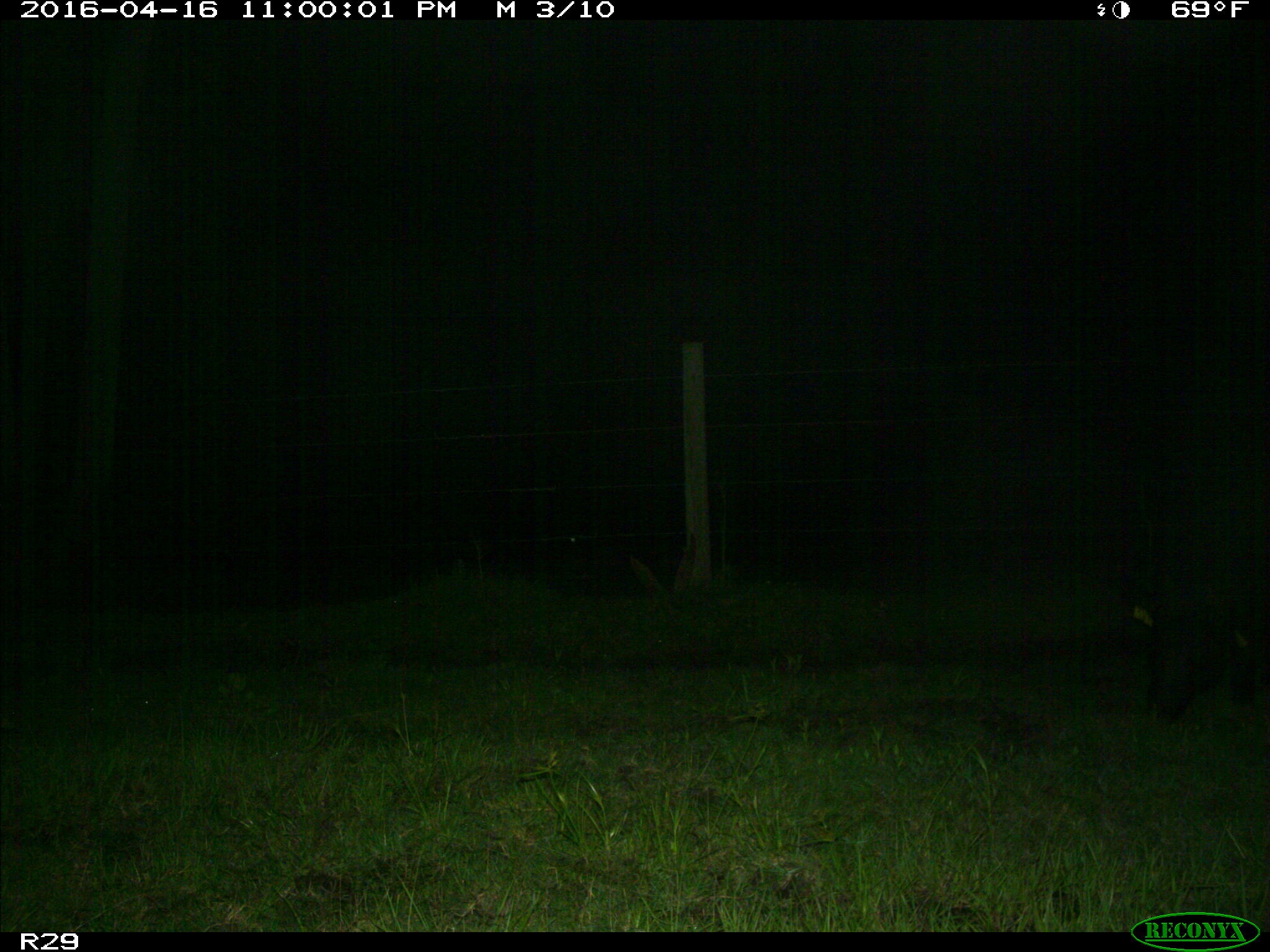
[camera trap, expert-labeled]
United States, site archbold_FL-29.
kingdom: Animalia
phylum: Chordata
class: Mammalia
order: Artiodactyla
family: Suidae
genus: Sus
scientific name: Sus scrofa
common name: wild boar